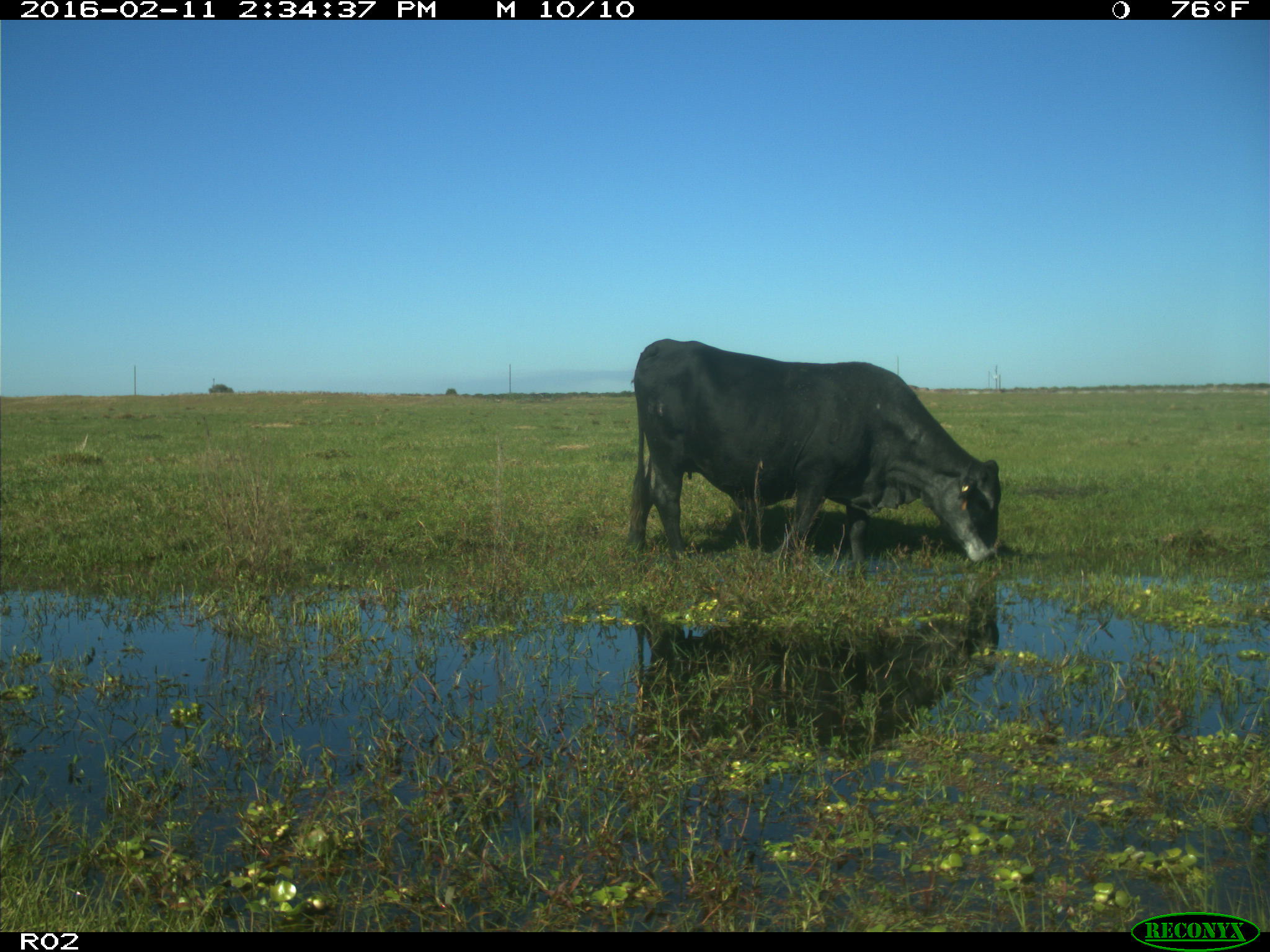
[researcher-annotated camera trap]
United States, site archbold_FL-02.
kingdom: Animalia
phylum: Chordata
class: Mammalia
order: Artiodactyla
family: Bovidae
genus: Bos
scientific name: Bos taurus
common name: domestic cow